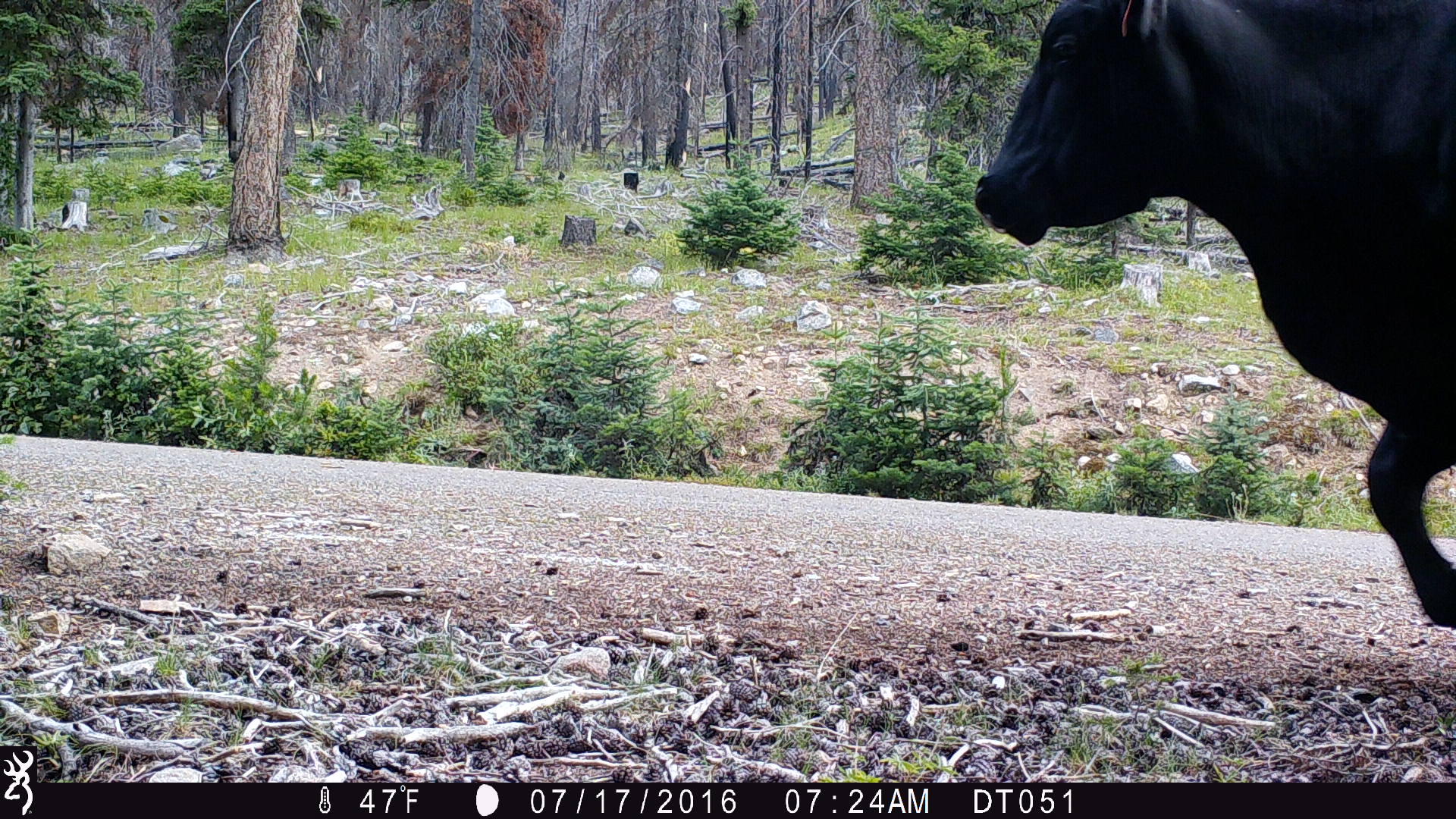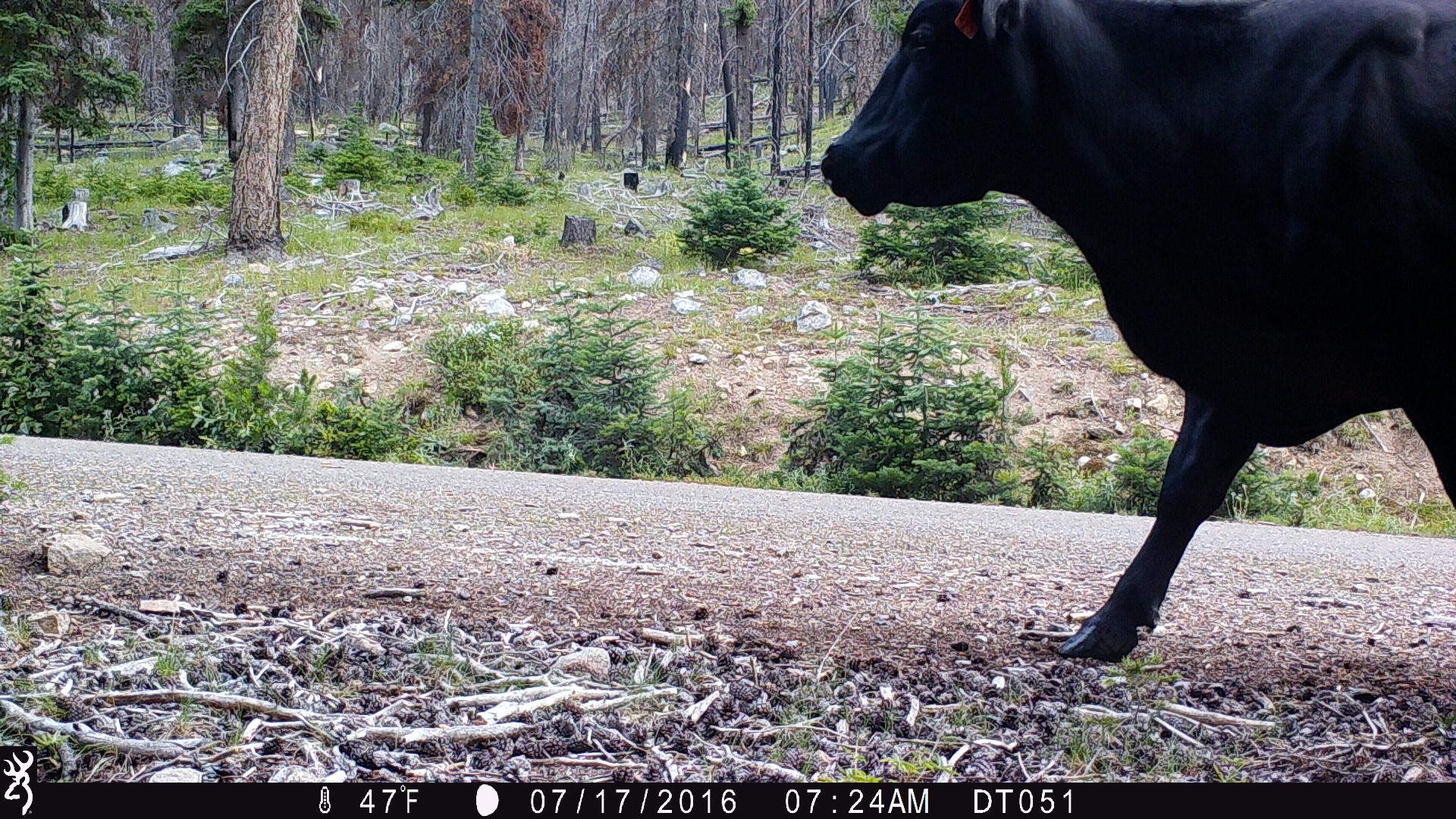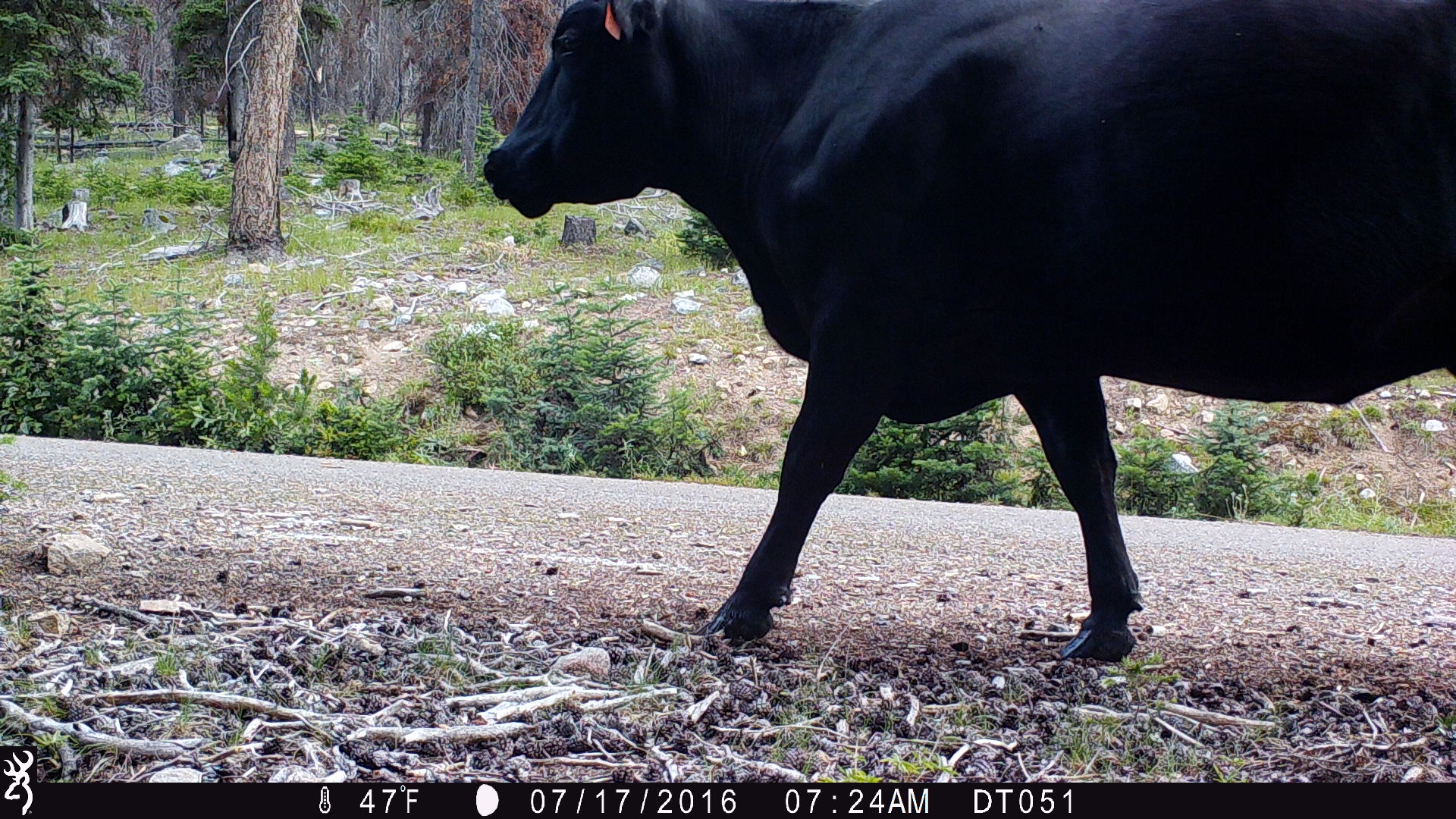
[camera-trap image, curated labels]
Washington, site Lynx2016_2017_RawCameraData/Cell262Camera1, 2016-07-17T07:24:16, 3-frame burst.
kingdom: Animalia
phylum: Chordata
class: Mammalia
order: Artiodactyla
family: Bovidae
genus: Bos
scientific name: Bos taurus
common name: domestic cattle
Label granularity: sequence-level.